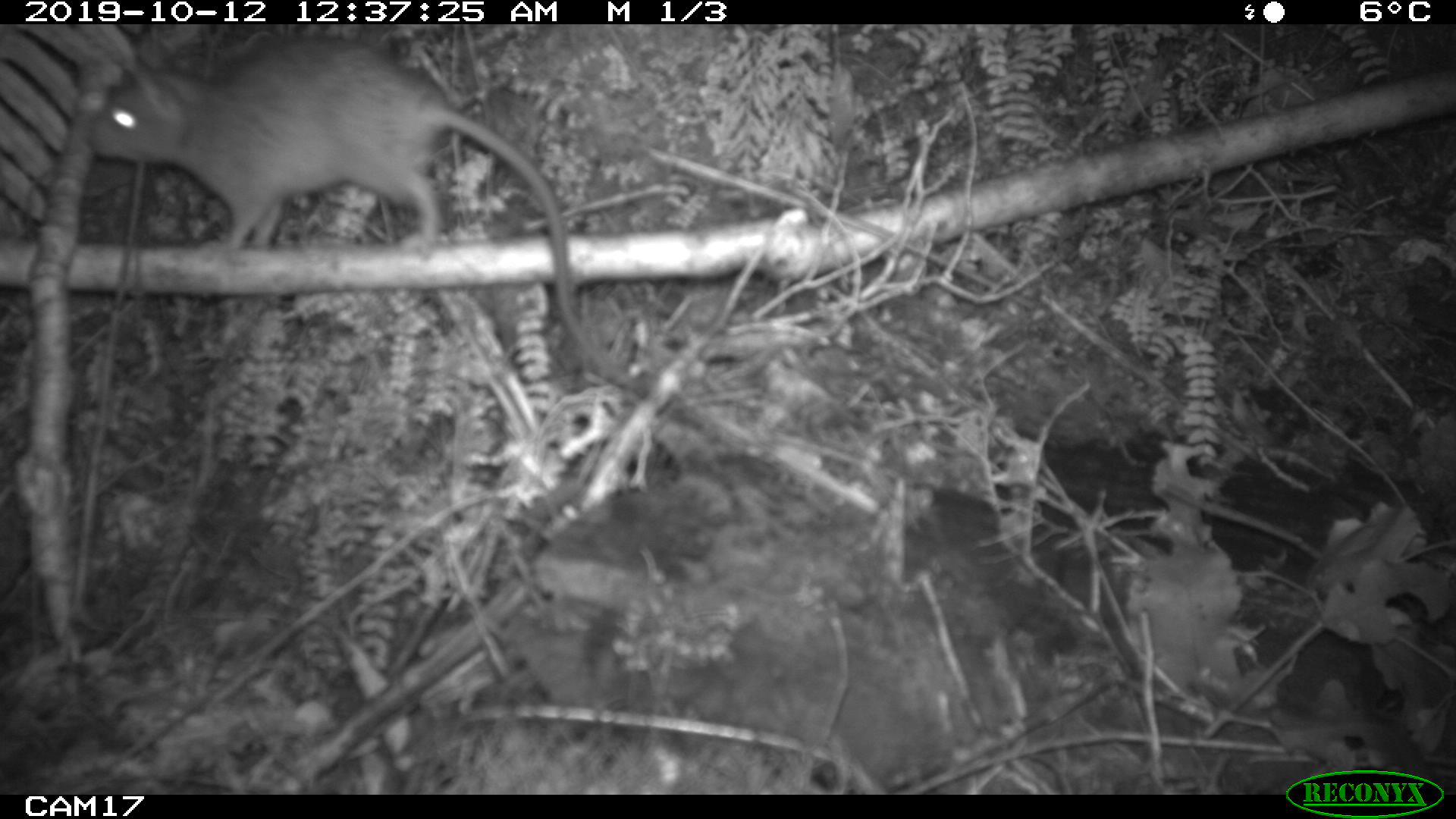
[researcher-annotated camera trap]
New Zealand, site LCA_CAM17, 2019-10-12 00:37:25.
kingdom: Animalia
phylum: Chordata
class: Mammalia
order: Rodentia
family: Muridae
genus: Rattus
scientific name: Rattus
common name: rat